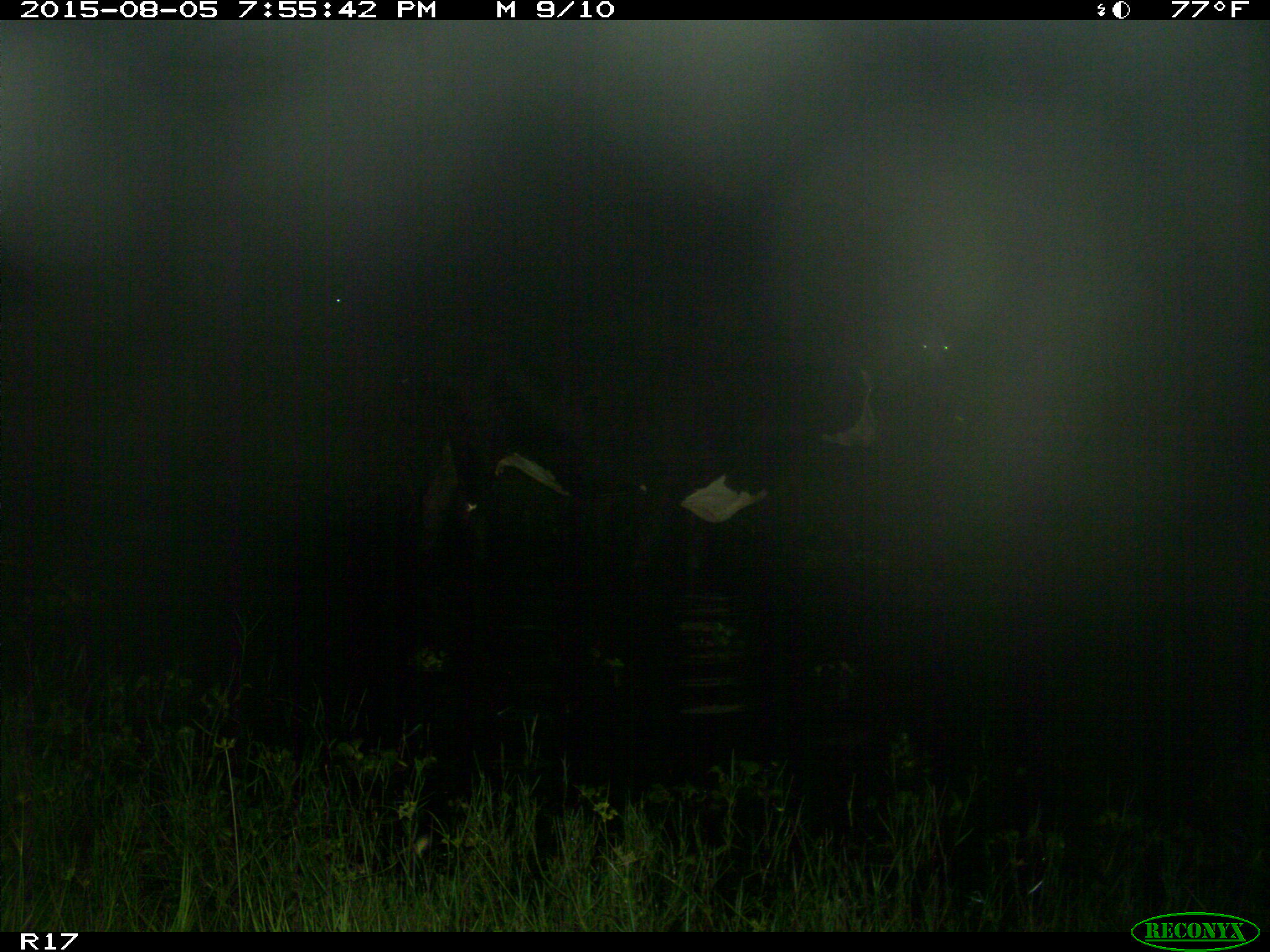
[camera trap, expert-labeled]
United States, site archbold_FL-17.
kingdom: Animalia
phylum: Chordata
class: Mammalia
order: Artiodactyla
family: Bovidae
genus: Bos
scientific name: Bos taurus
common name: domestic cow